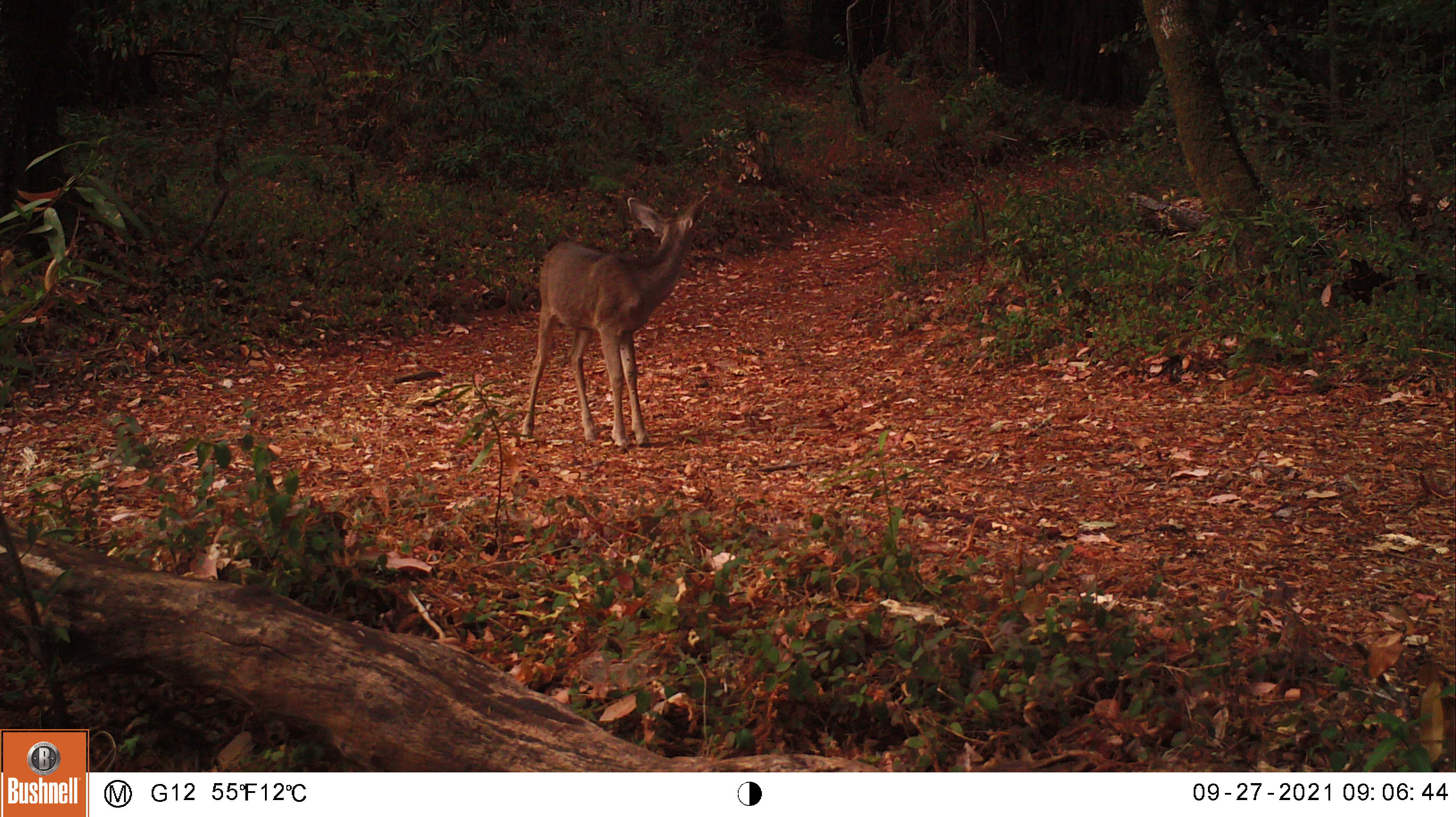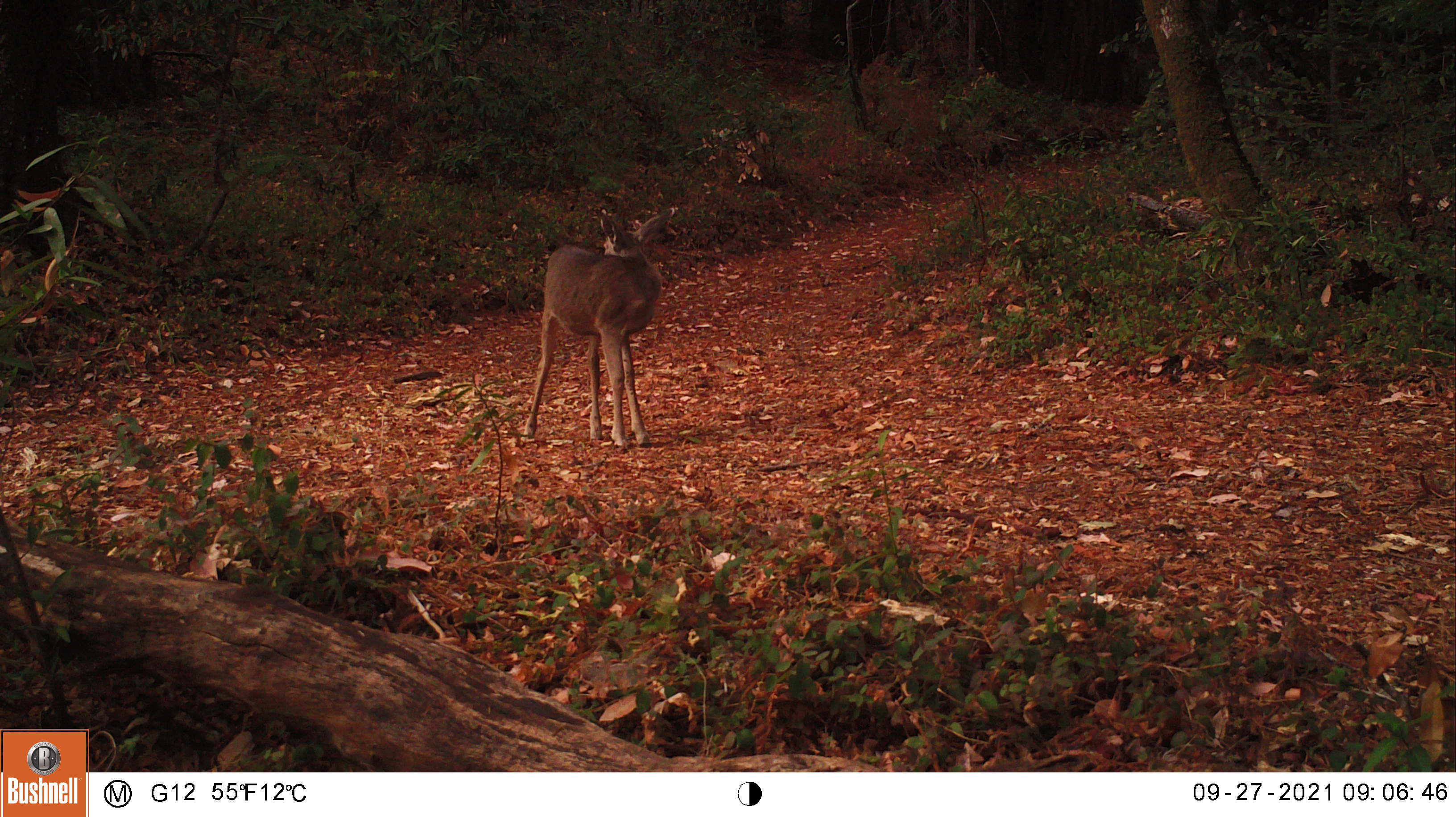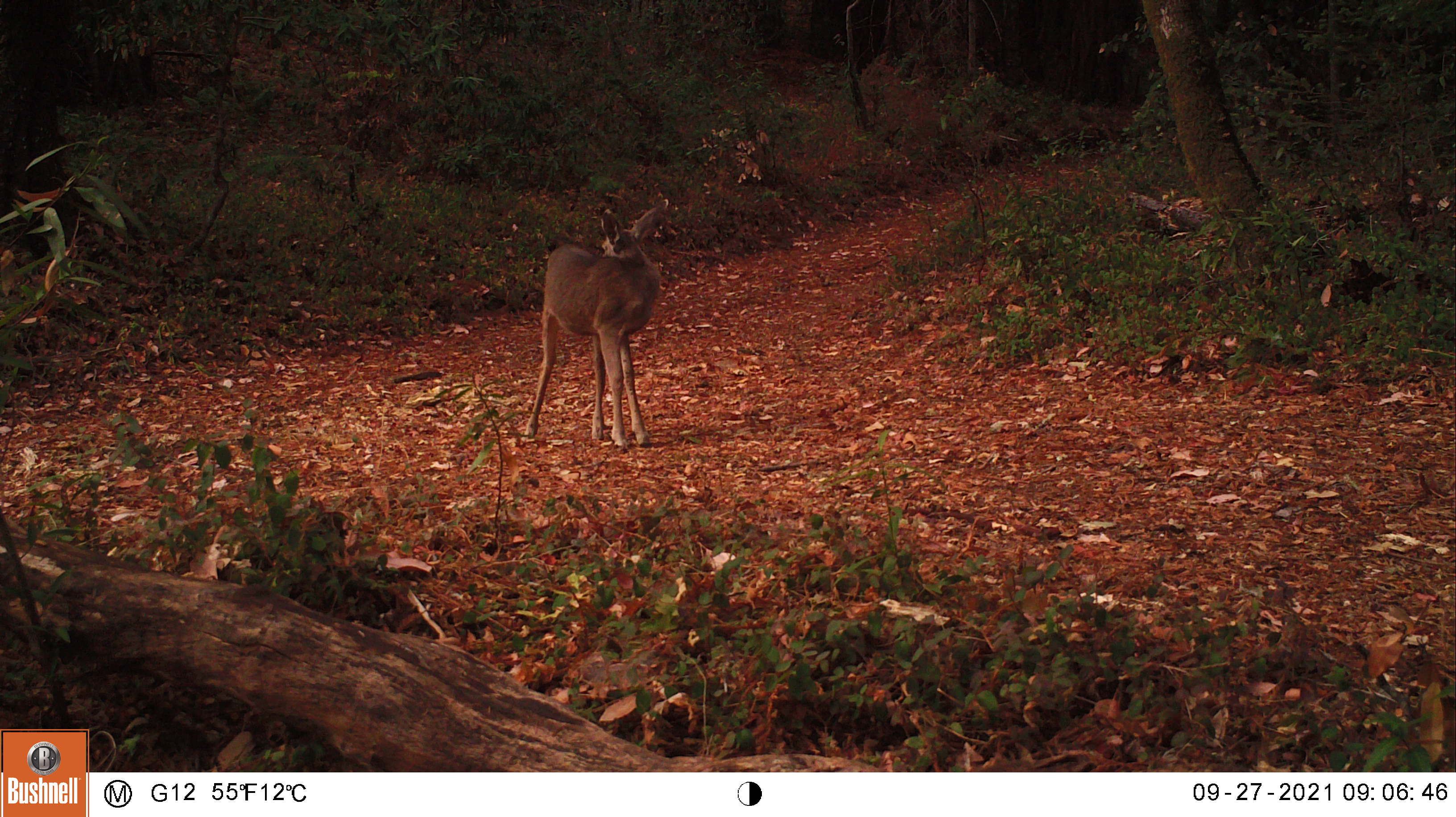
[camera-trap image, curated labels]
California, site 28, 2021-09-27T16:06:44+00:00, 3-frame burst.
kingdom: Animalia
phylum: Chordata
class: Mammalia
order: Artiodactyla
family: Cervidae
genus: Odocoileus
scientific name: Odocoileus hemionus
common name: mule deer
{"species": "mule deer (Odocoileus hemionus)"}